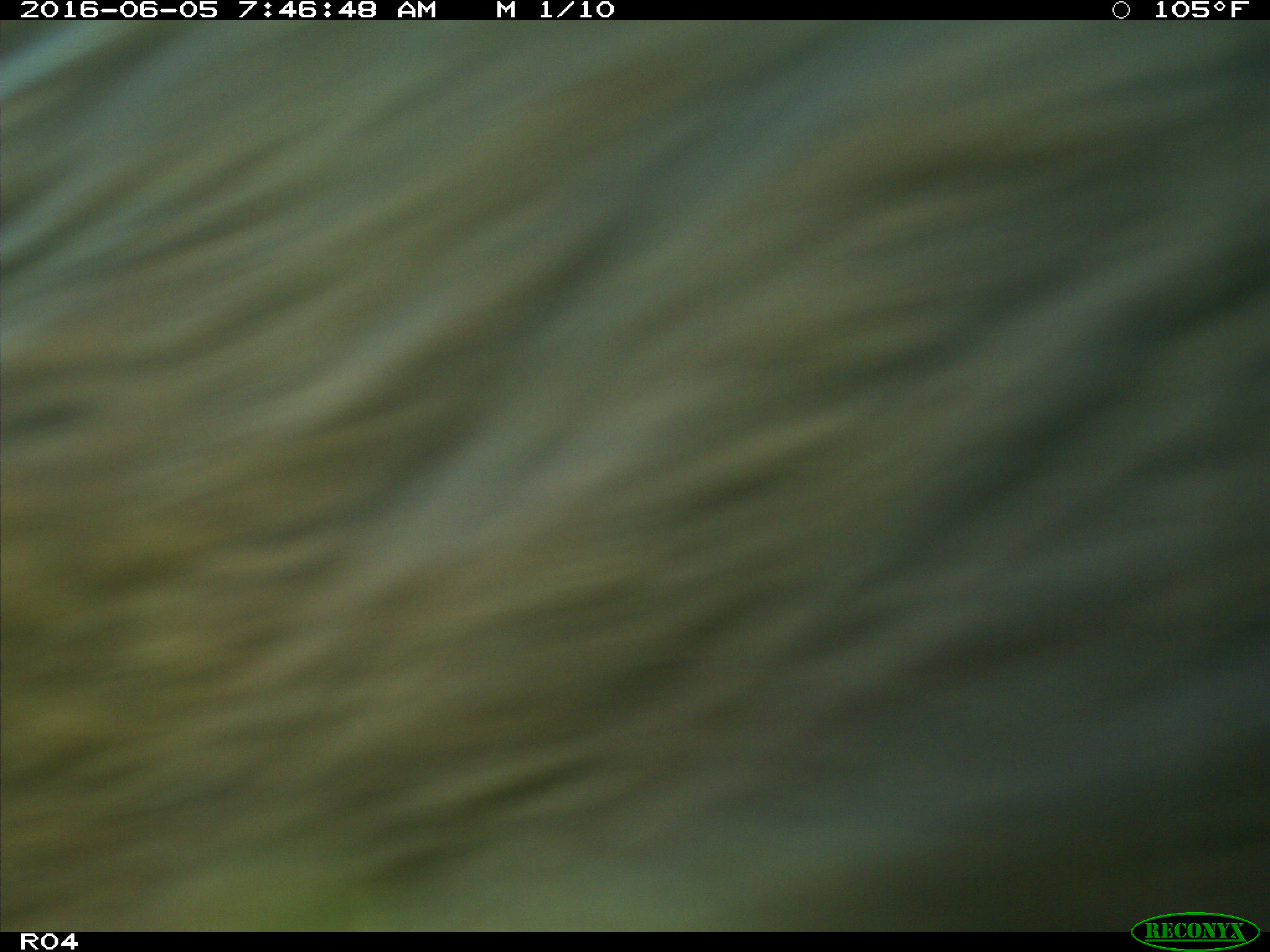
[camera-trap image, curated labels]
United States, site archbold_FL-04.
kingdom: Animalia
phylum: Chordata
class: Mammalia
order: Artiodactyla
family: Bovidae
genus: Bos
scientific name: Bos taurus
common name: domestic cow